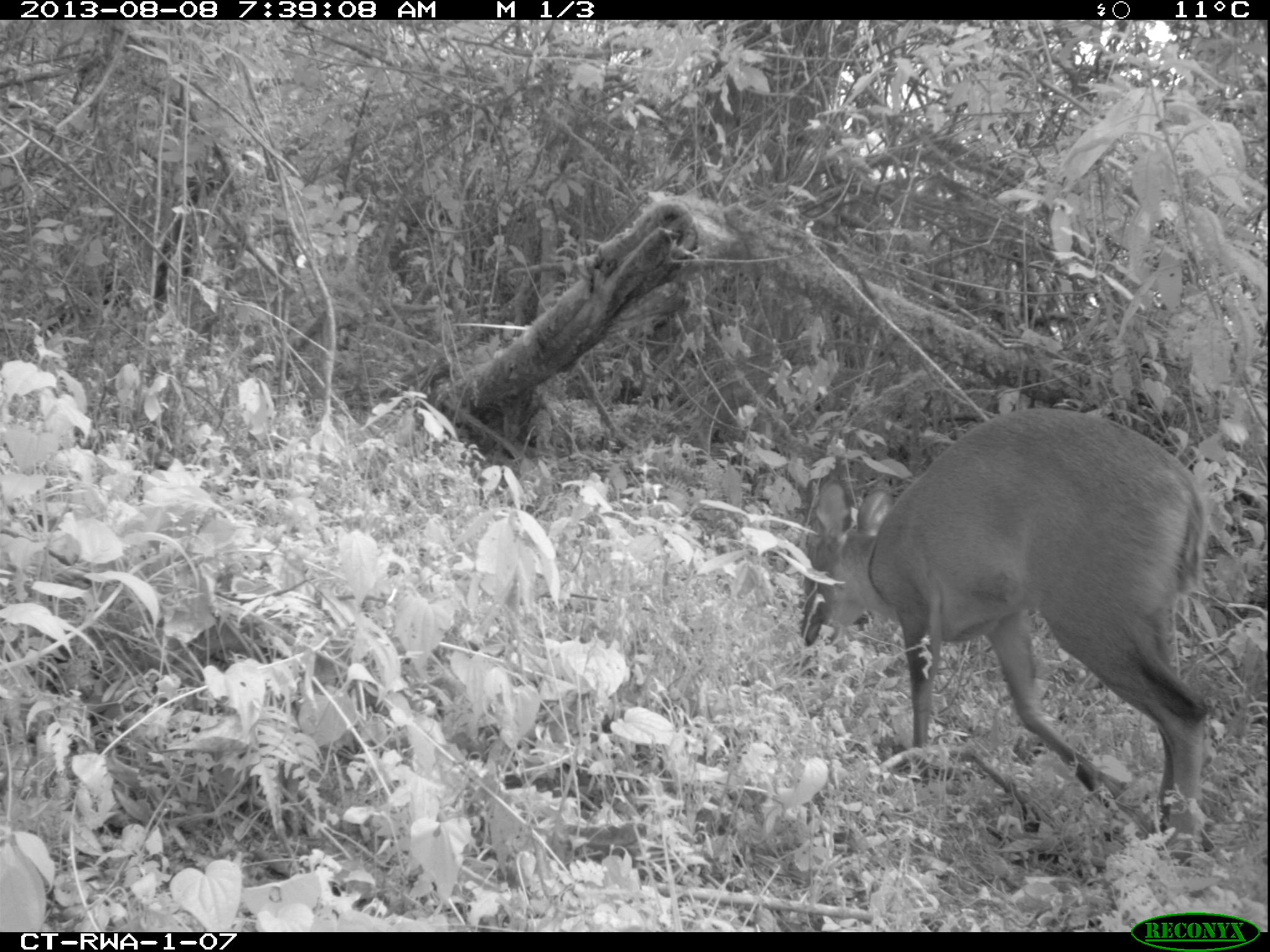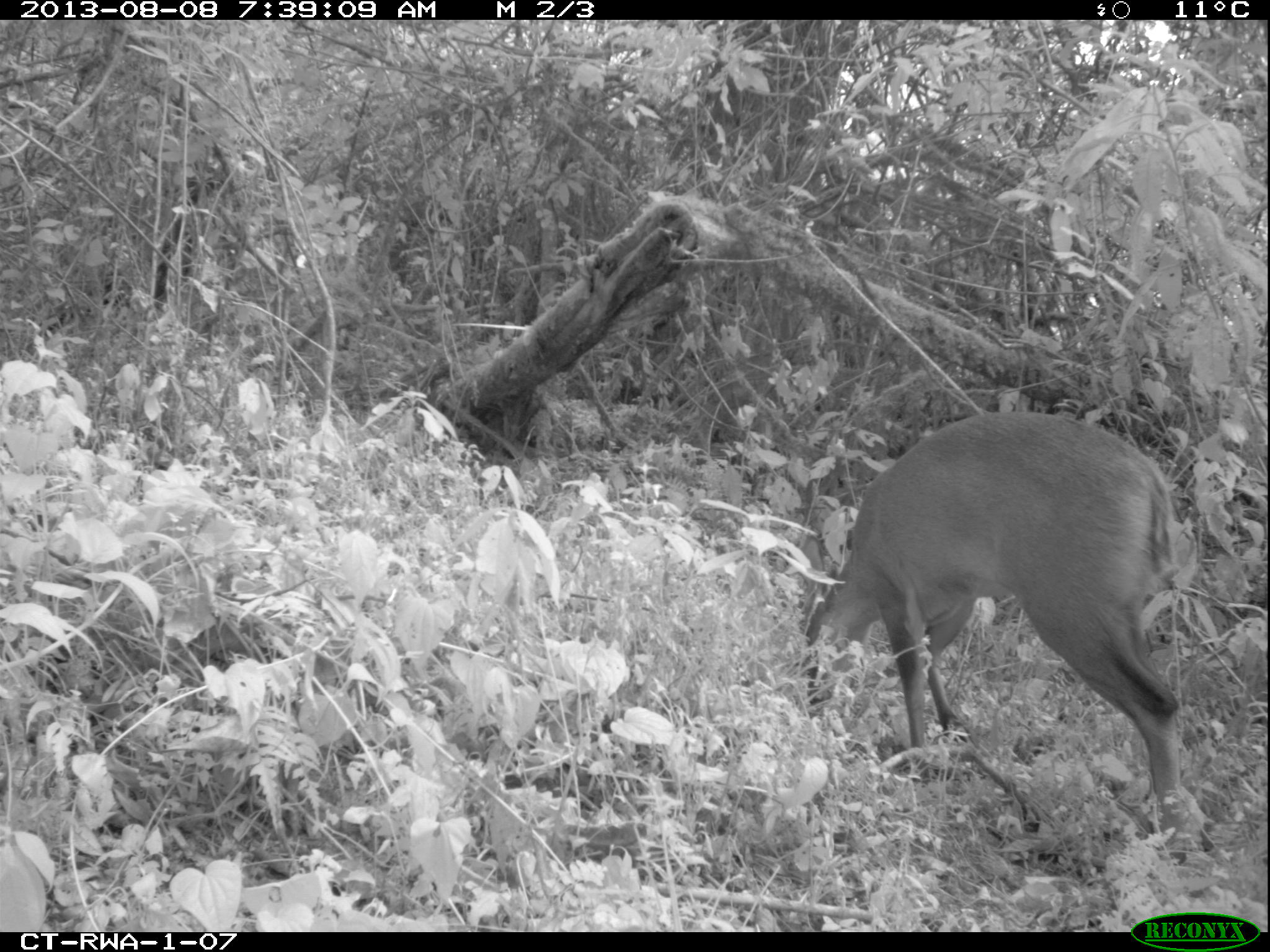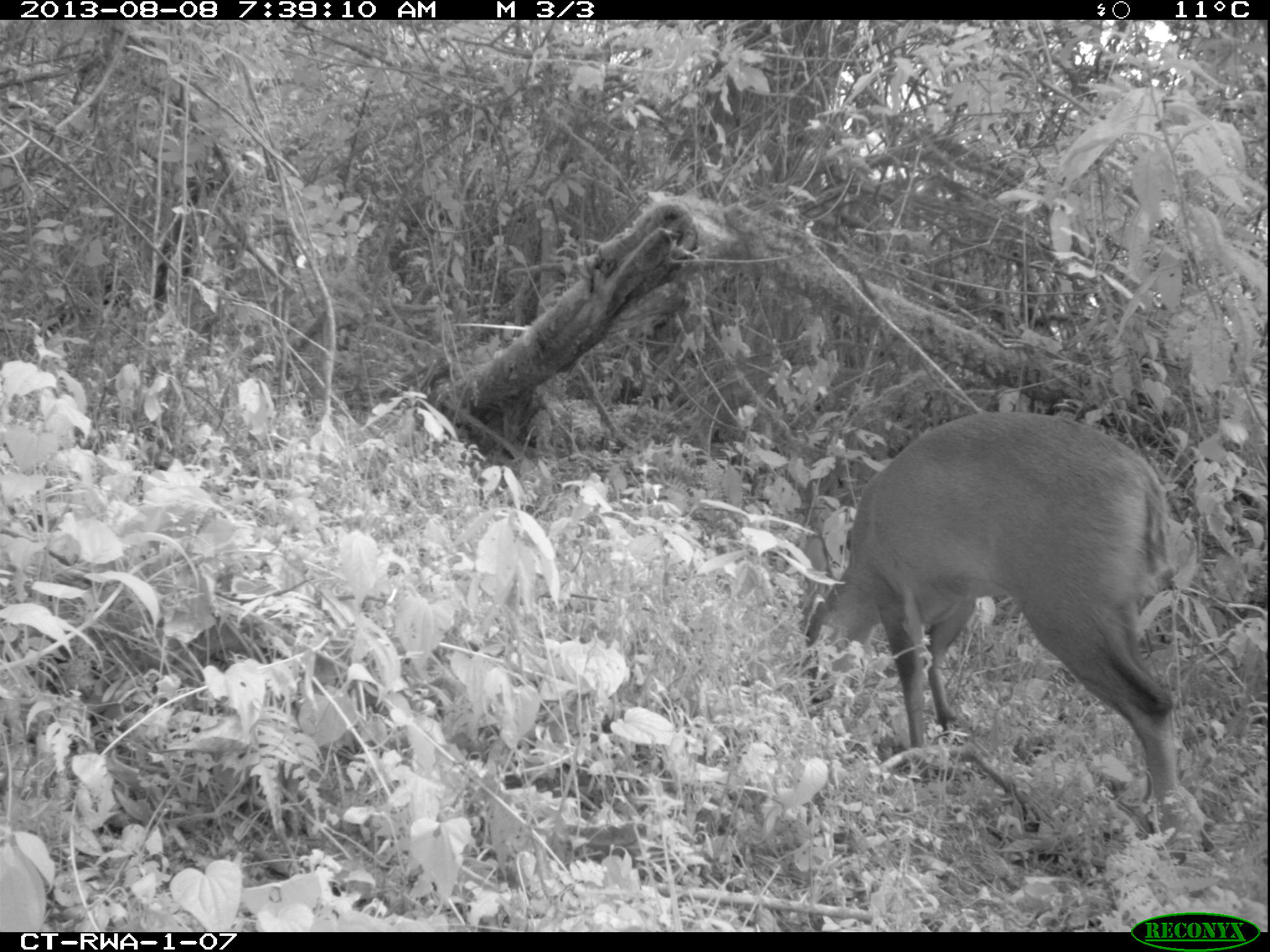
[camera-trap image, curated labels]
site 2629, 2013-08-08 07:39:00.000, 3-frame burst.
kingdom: Animalia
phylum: Chordata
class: Mammalia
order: Artiodactyla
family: Bovidae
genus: Cephalophus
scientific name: Cephalophus nigrifrons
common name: black-fronted duiker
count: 1